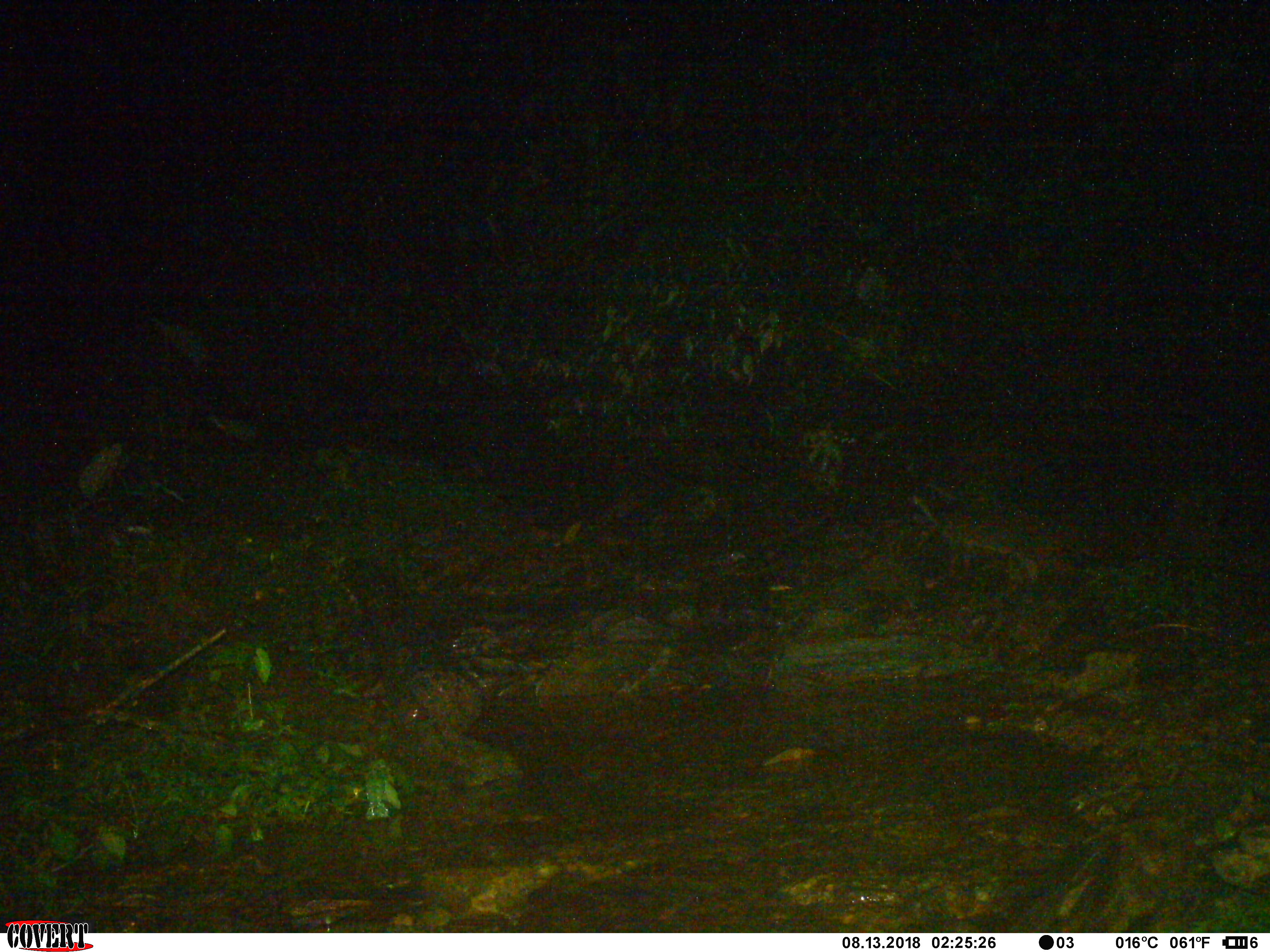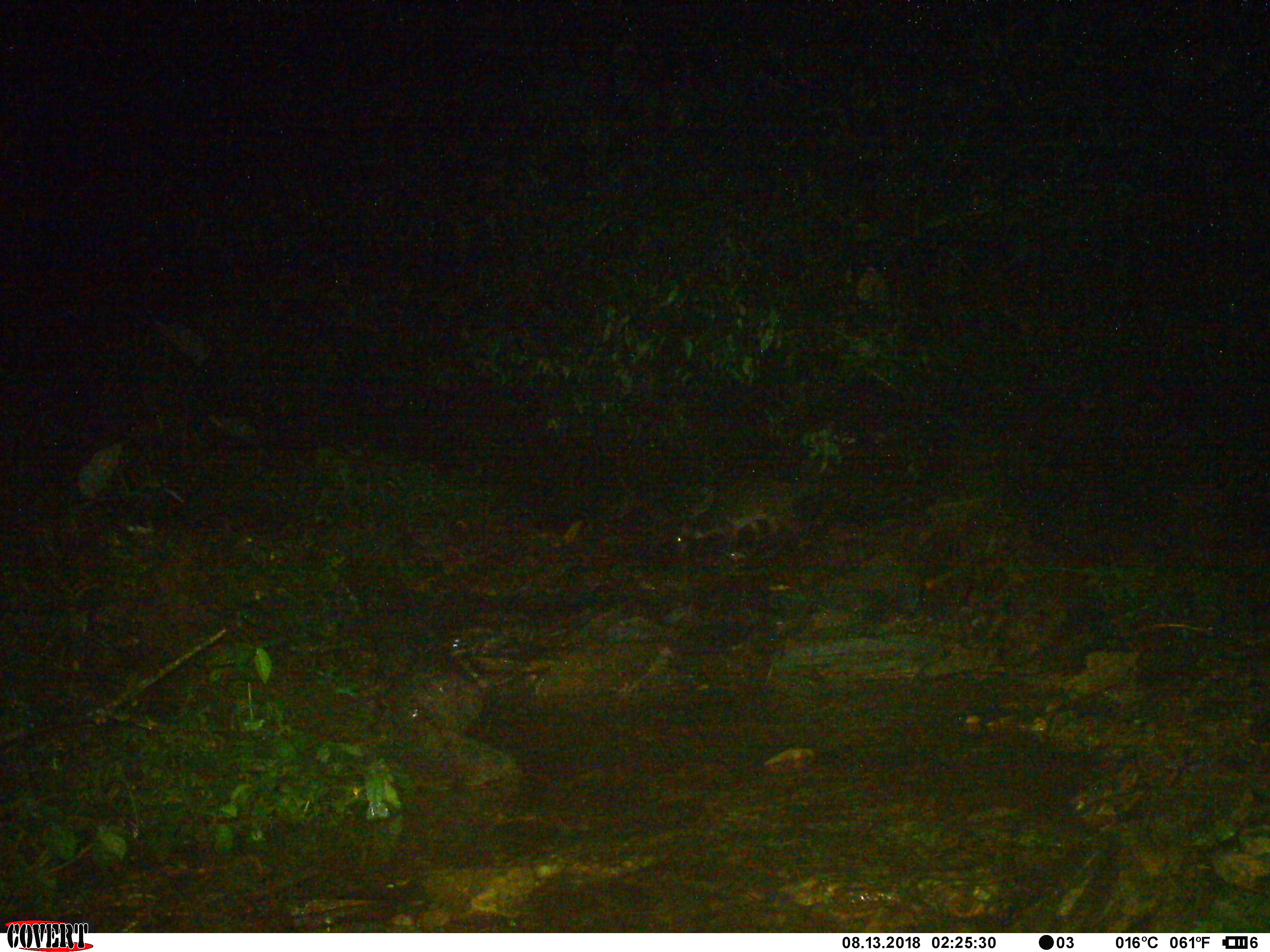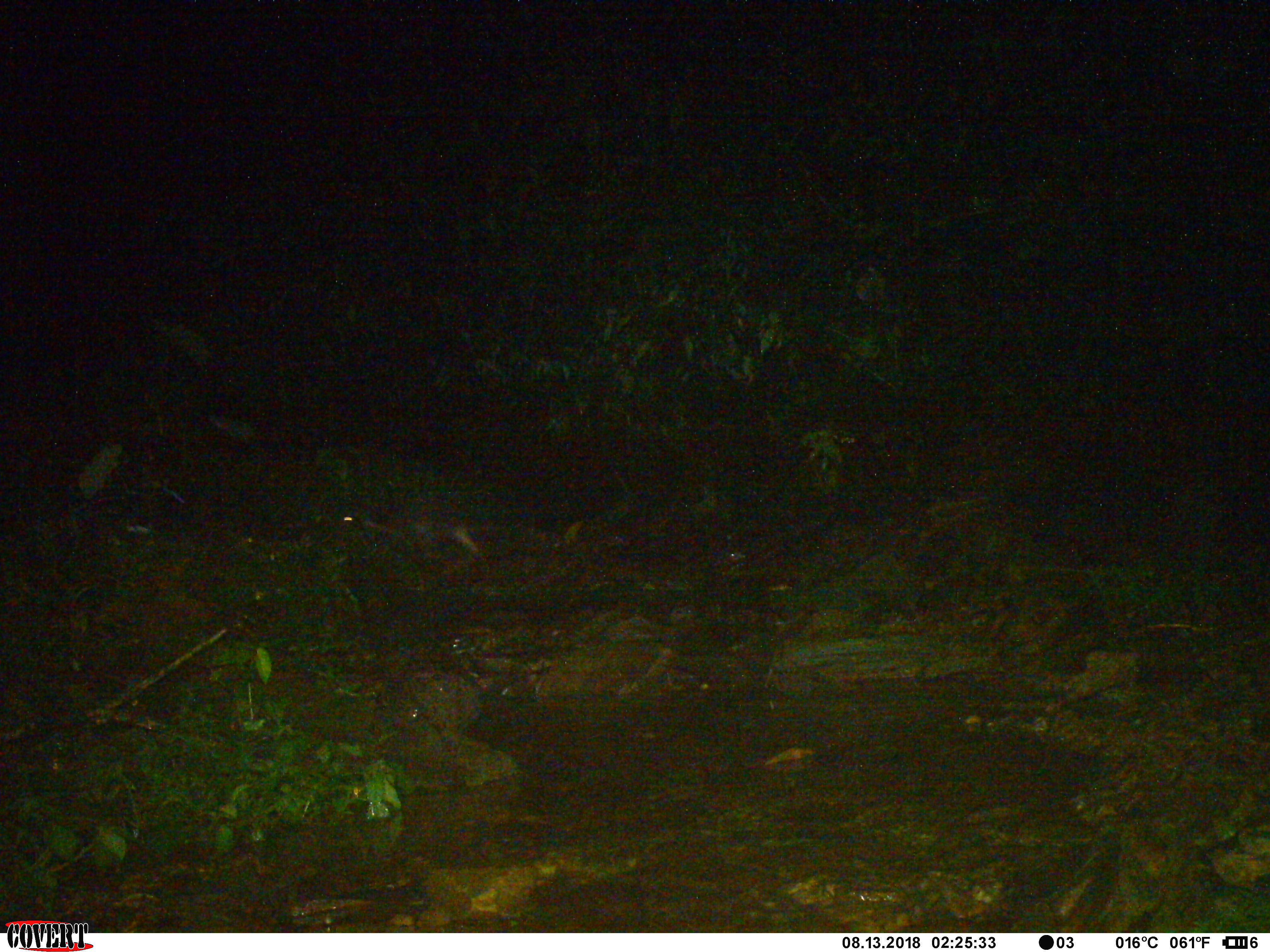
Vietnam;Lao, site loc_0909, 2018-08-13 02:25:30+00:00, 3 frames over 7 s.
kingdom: Animalia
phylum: Chordata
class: Mammalia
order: Carnivora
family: Viverridae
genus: Paguma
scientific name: Paguma larvata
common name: masked palm civet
Masked palm civet (Paguma larvata). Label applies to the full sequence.